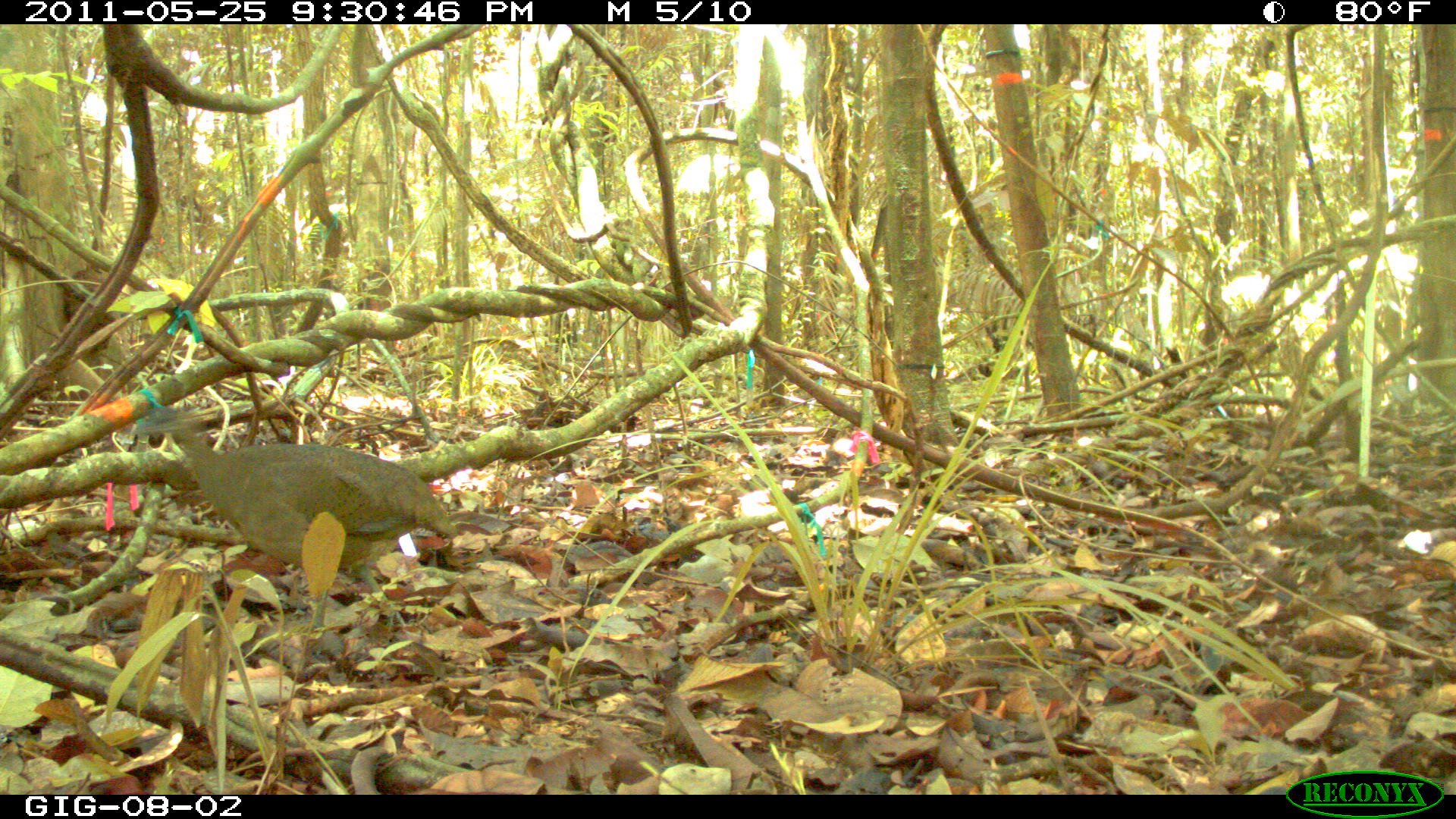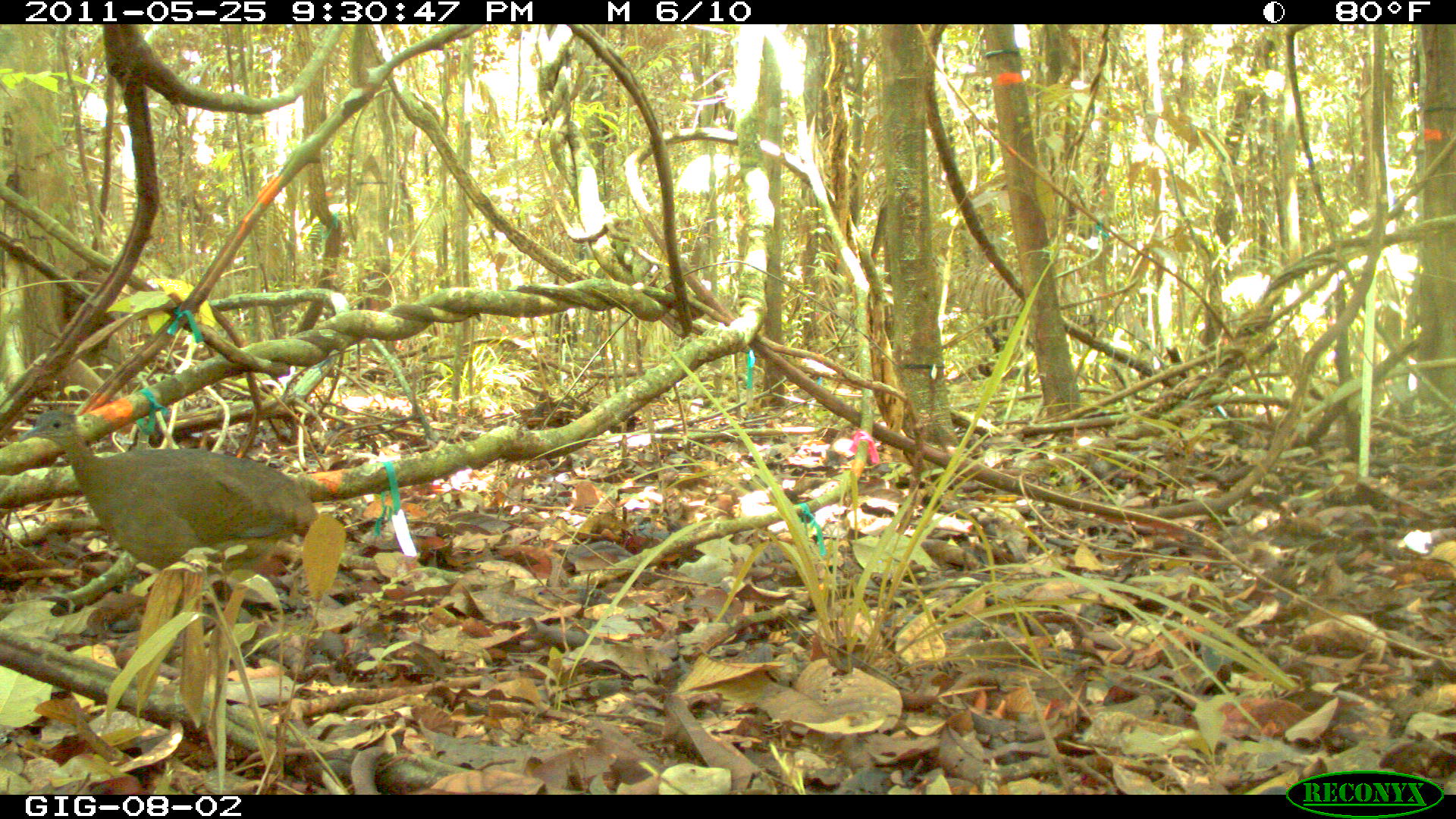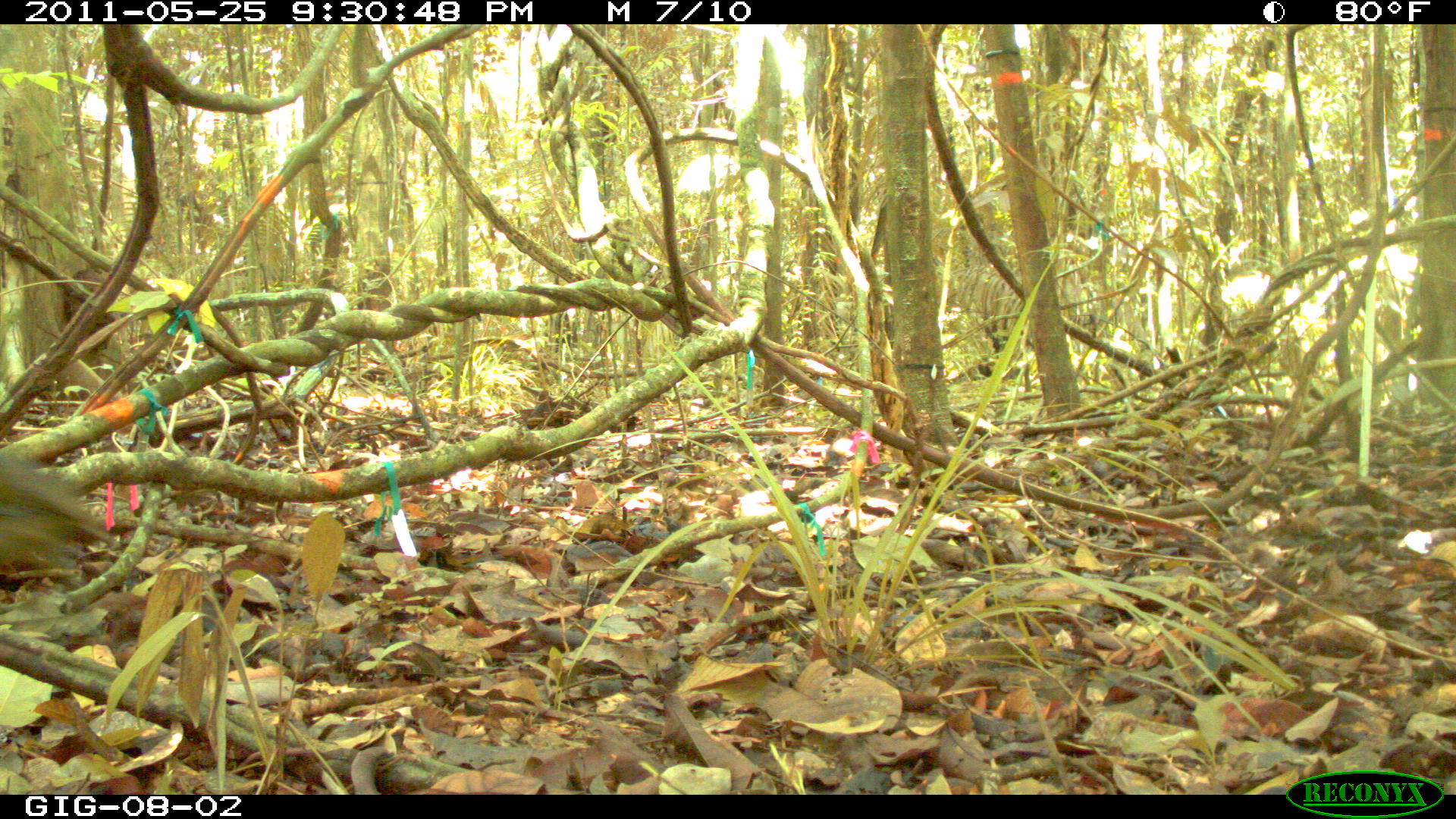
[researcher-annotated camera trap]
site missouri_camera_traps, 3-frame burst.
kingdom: Animalia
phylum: Chordata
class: Aves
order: Tinamiformes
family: Tinamidae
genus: Tinamus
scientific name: Tinamus major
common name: great tinamou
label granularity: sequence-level